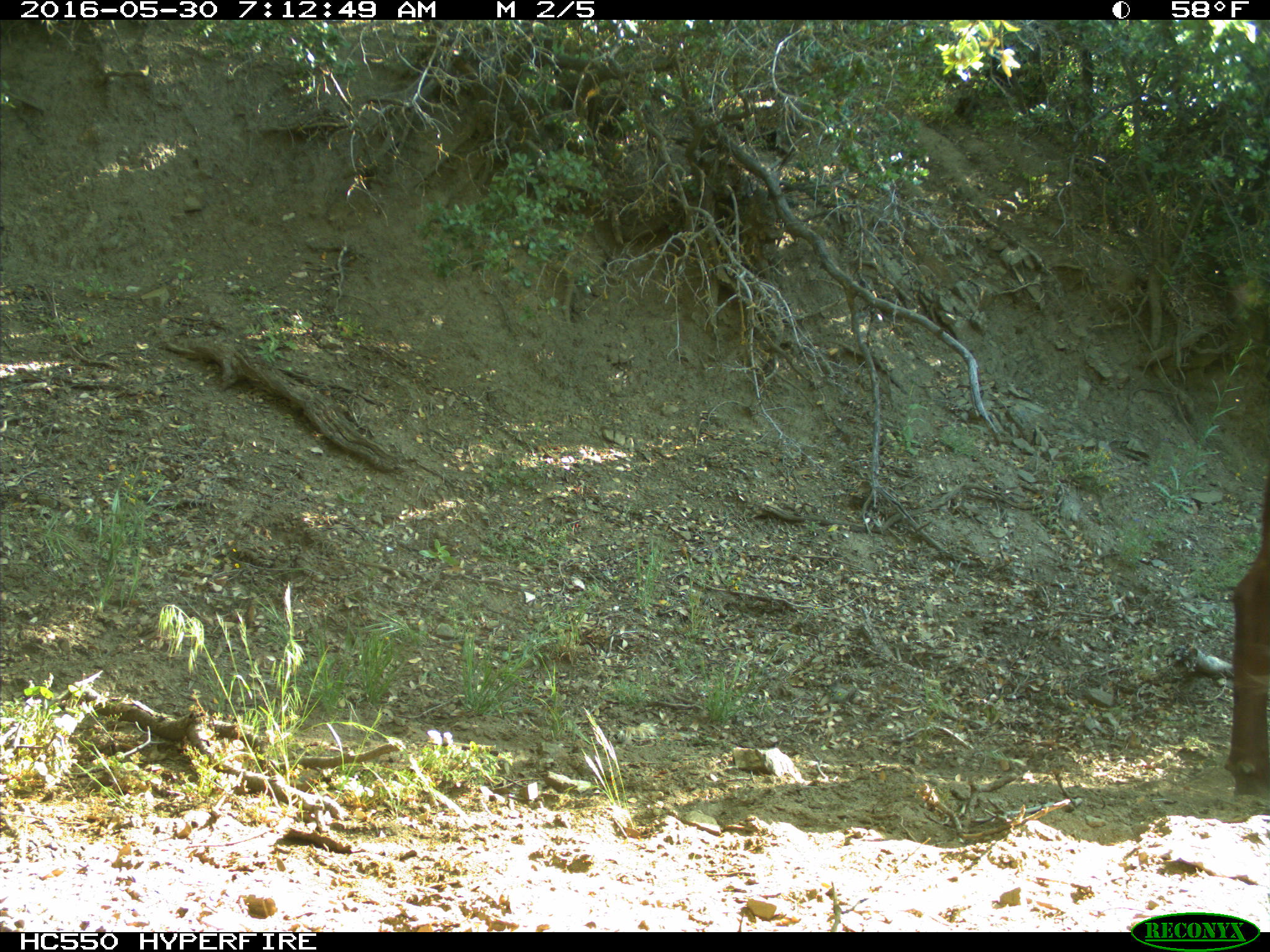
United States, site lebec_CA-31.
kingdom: Animalia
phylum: Chordata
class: Mammalia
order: Artiodactyla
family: Bovidae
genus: Bos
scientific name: Bos taurus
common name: domestic cow